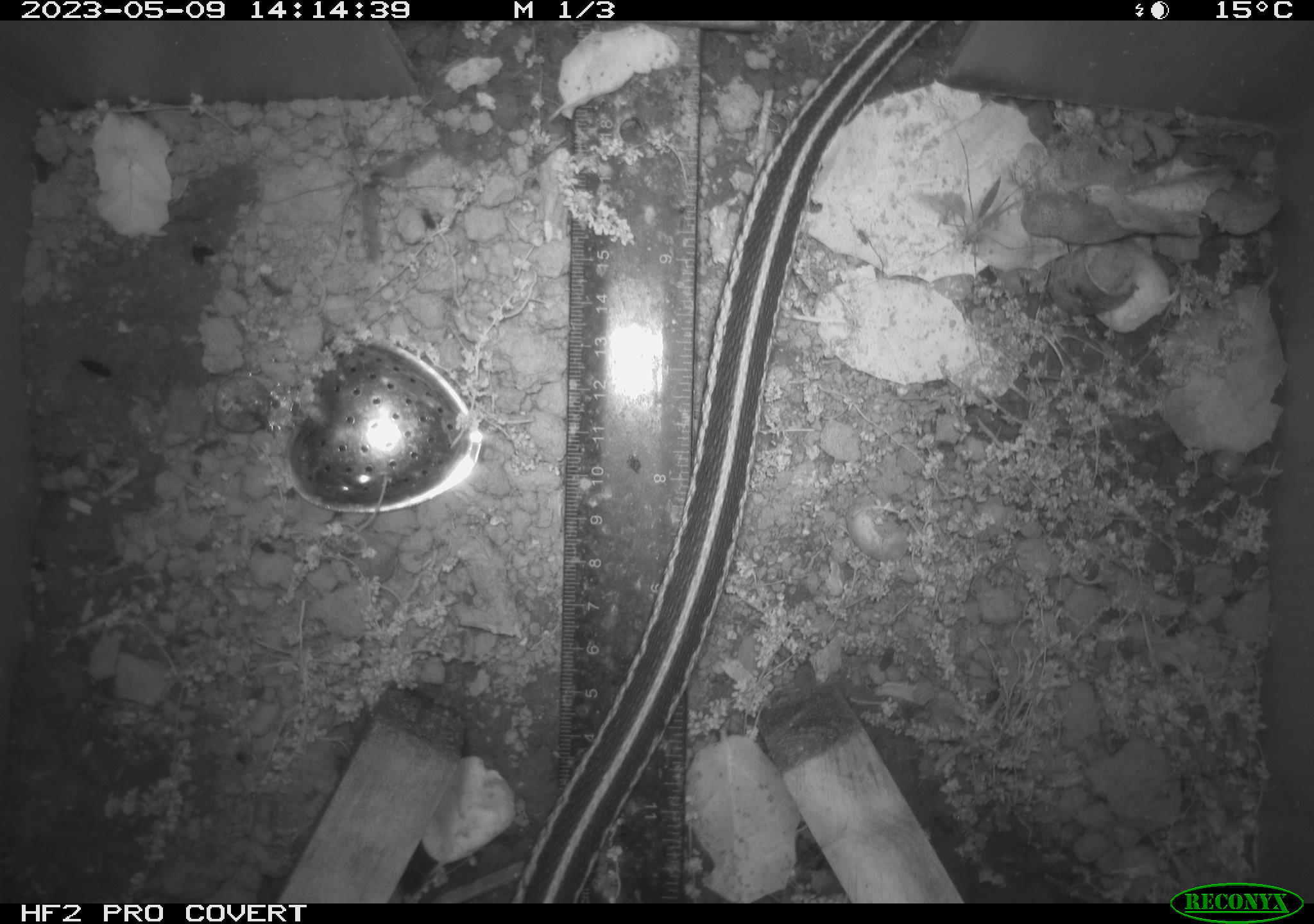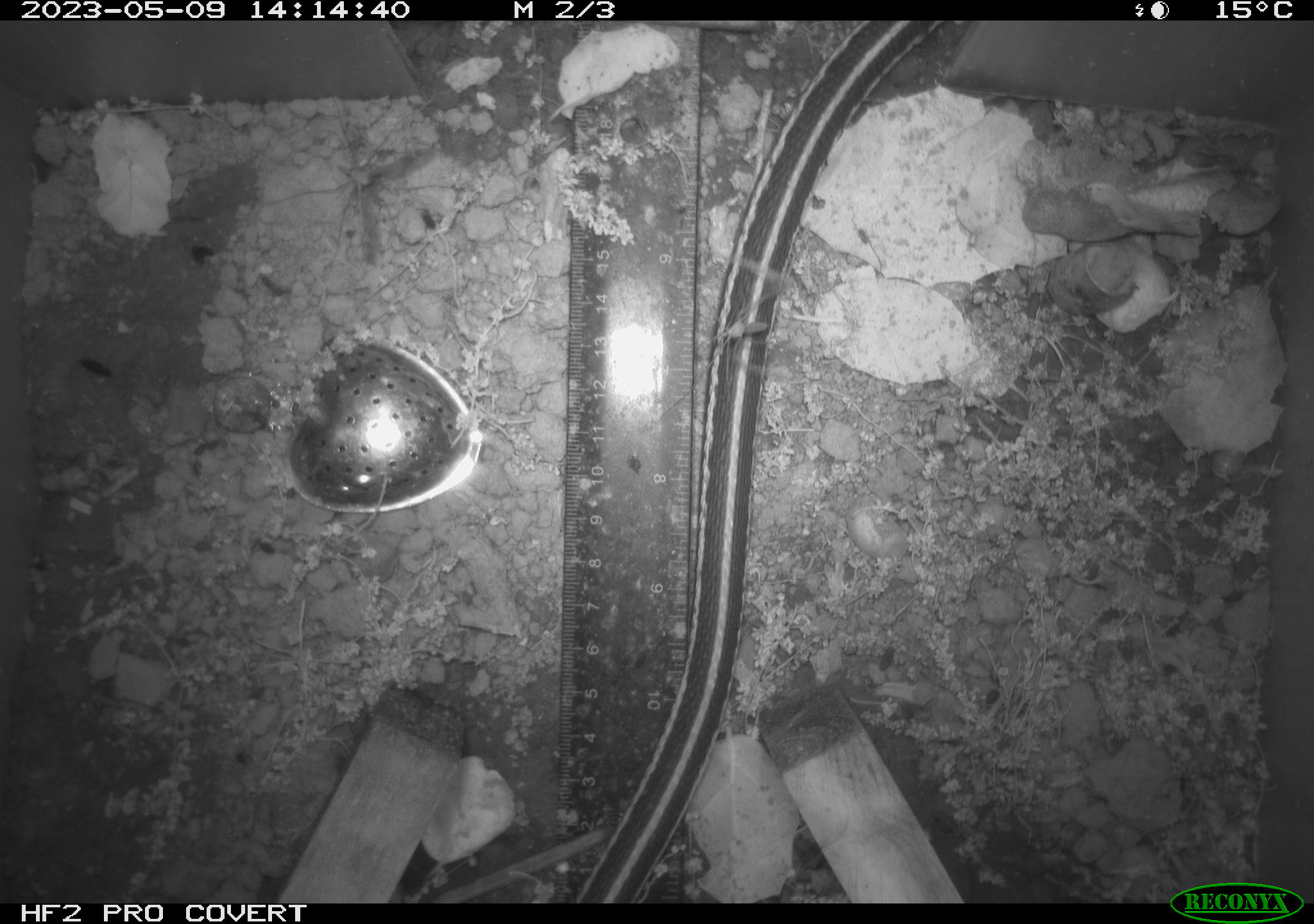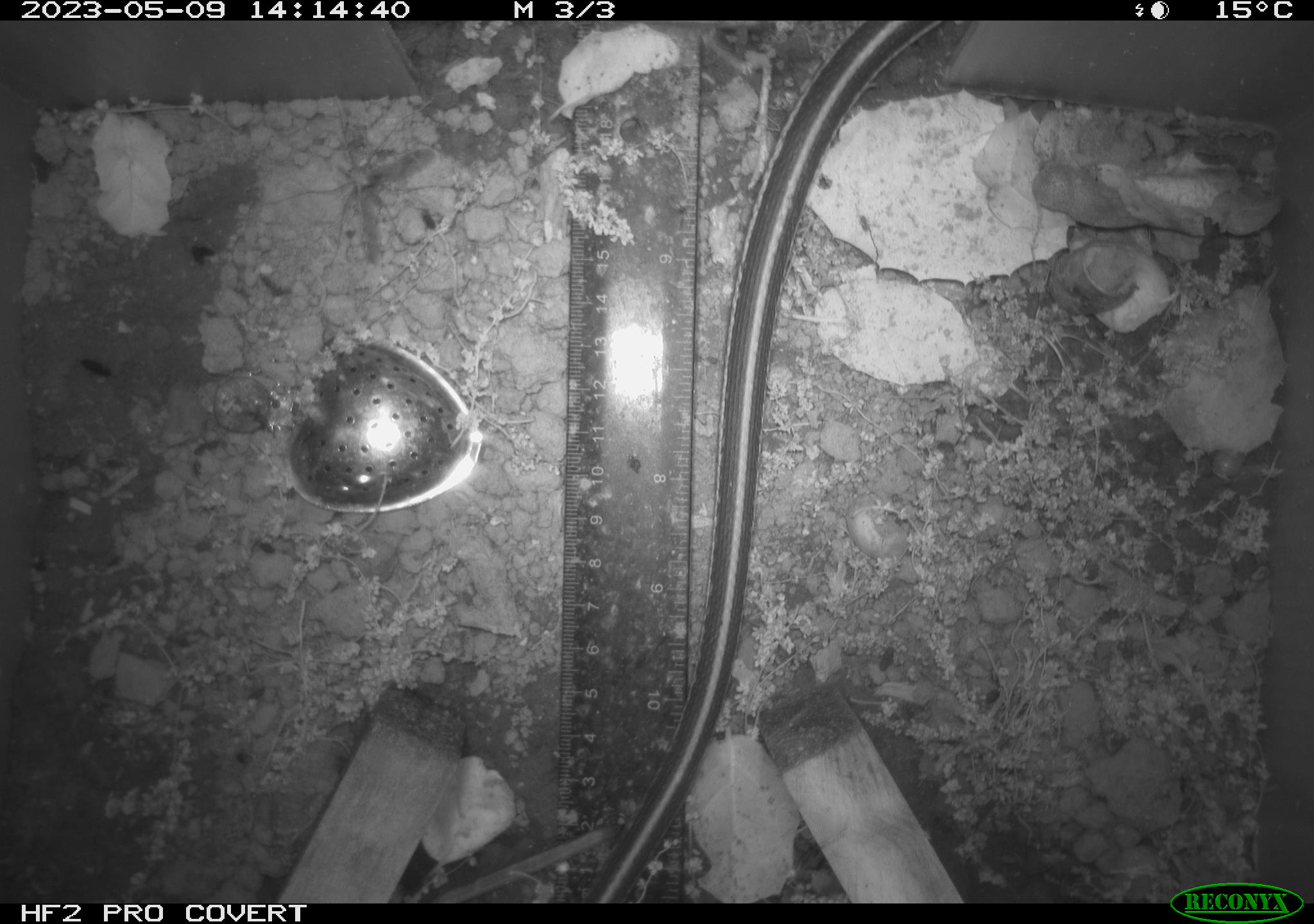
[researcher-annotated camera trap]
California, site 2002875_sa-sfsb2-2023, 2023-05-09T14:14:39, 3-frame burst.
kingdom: Animalia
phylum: Chordata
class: Reptilia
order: Squamata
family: Colubridae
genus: Thamnophis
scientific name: Thamnophis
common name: american gartersnakes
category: thamnophis species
Thamnophis species (american gartersnakes) (Thamnophis).